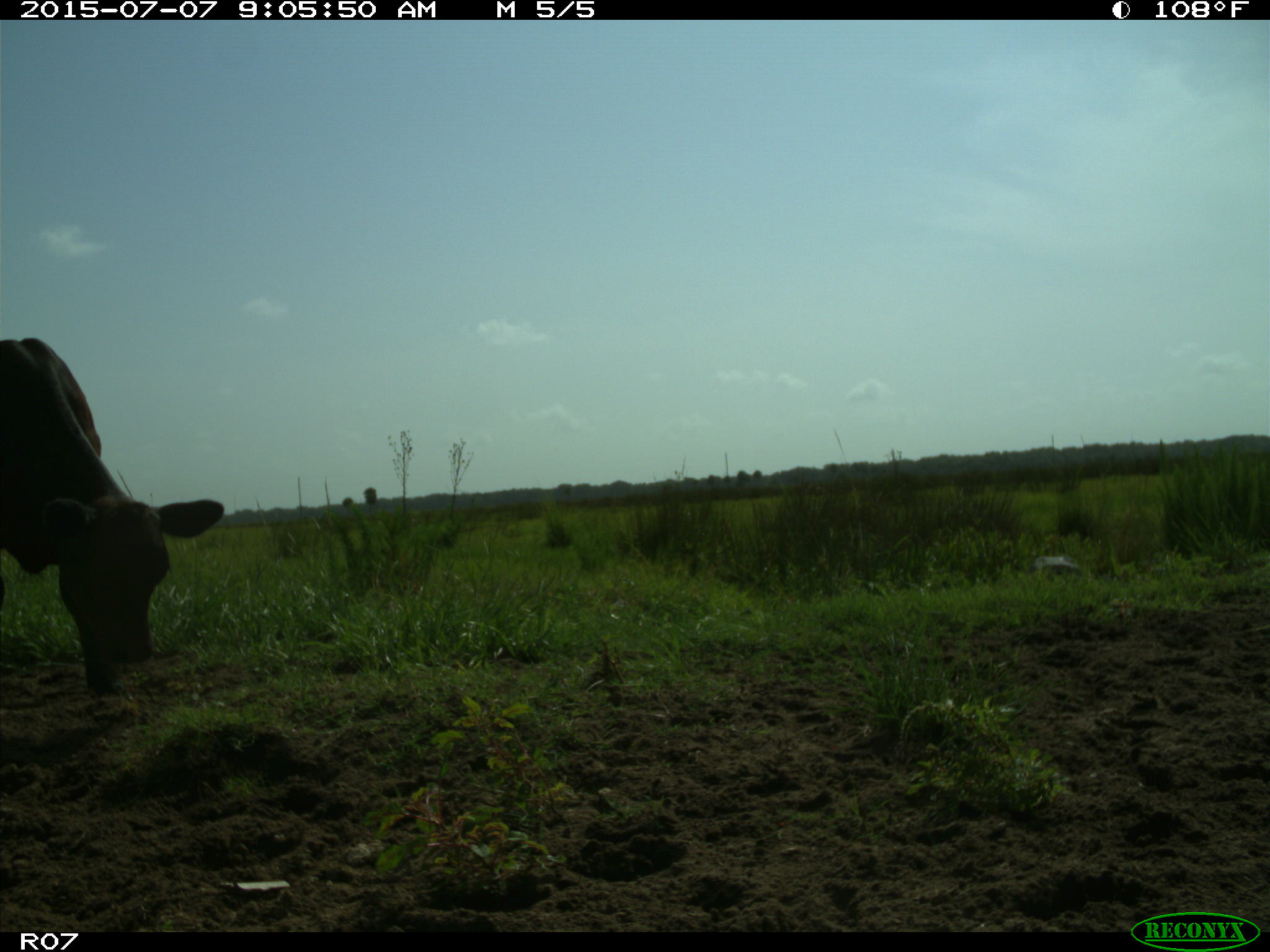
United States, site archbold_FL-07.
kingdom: Animalia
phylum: Chordata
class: Mammalia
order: Artiodactyla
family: Bovidae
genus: Bos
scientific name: Bos taurus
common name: domestic cow